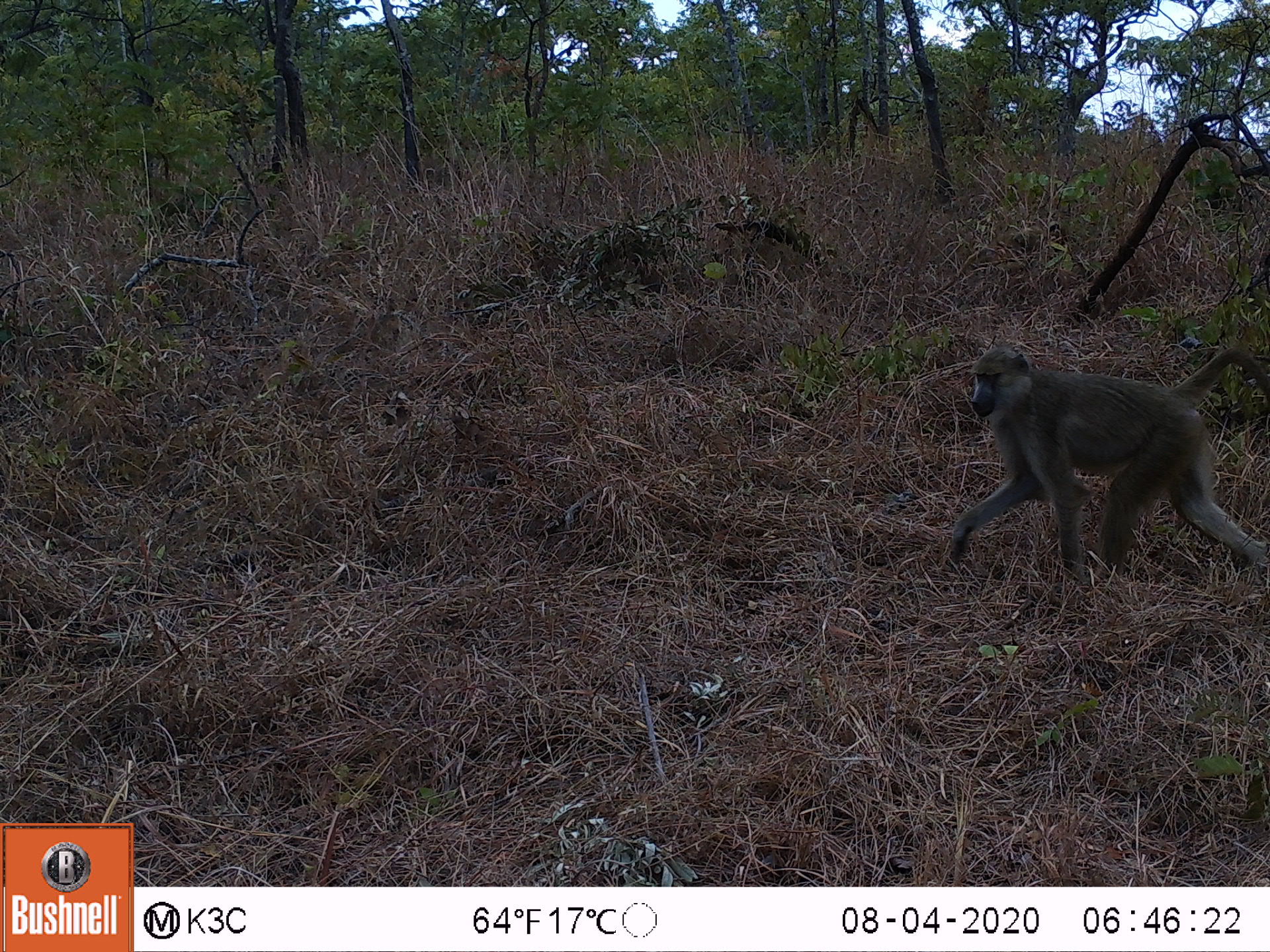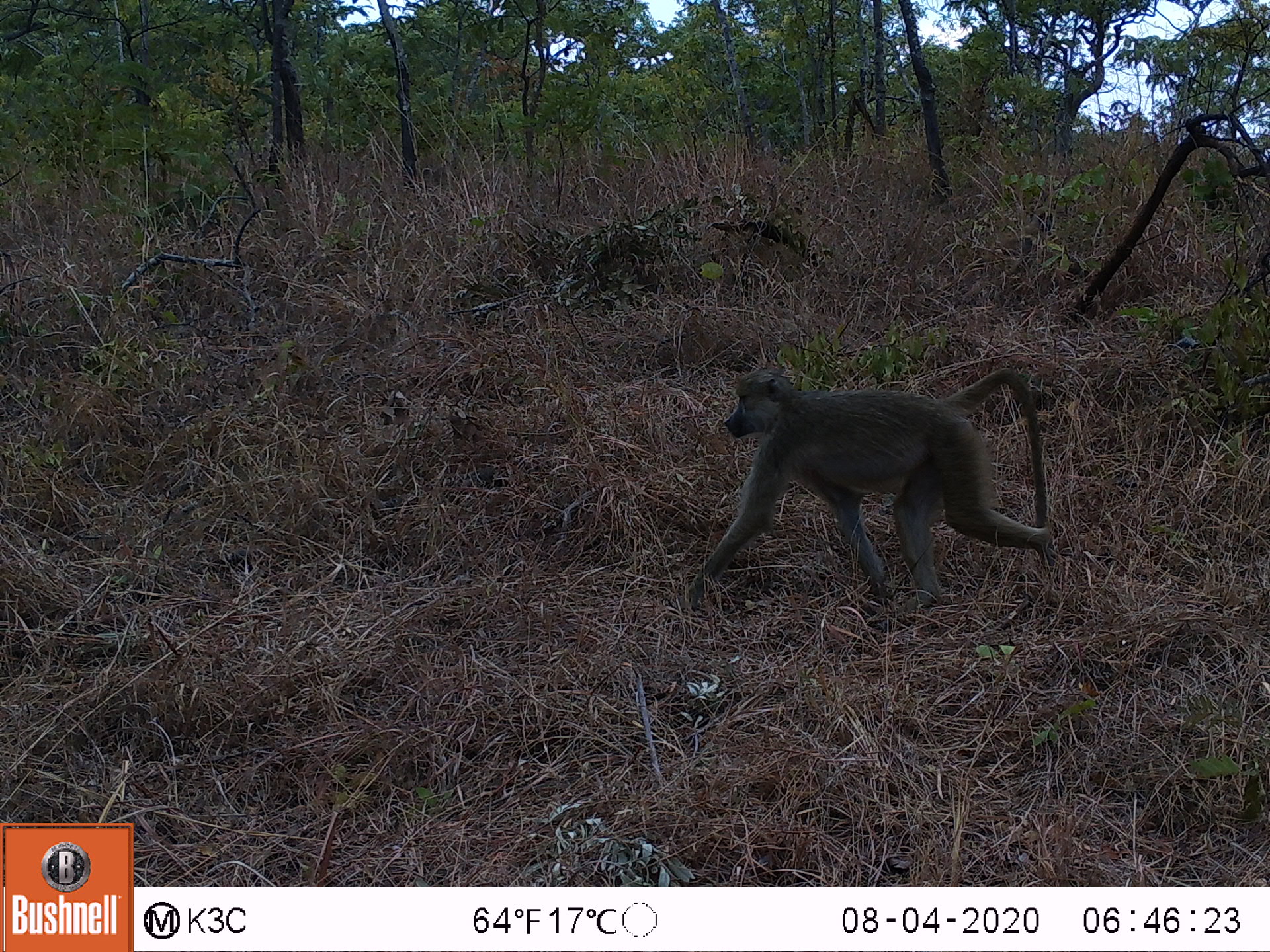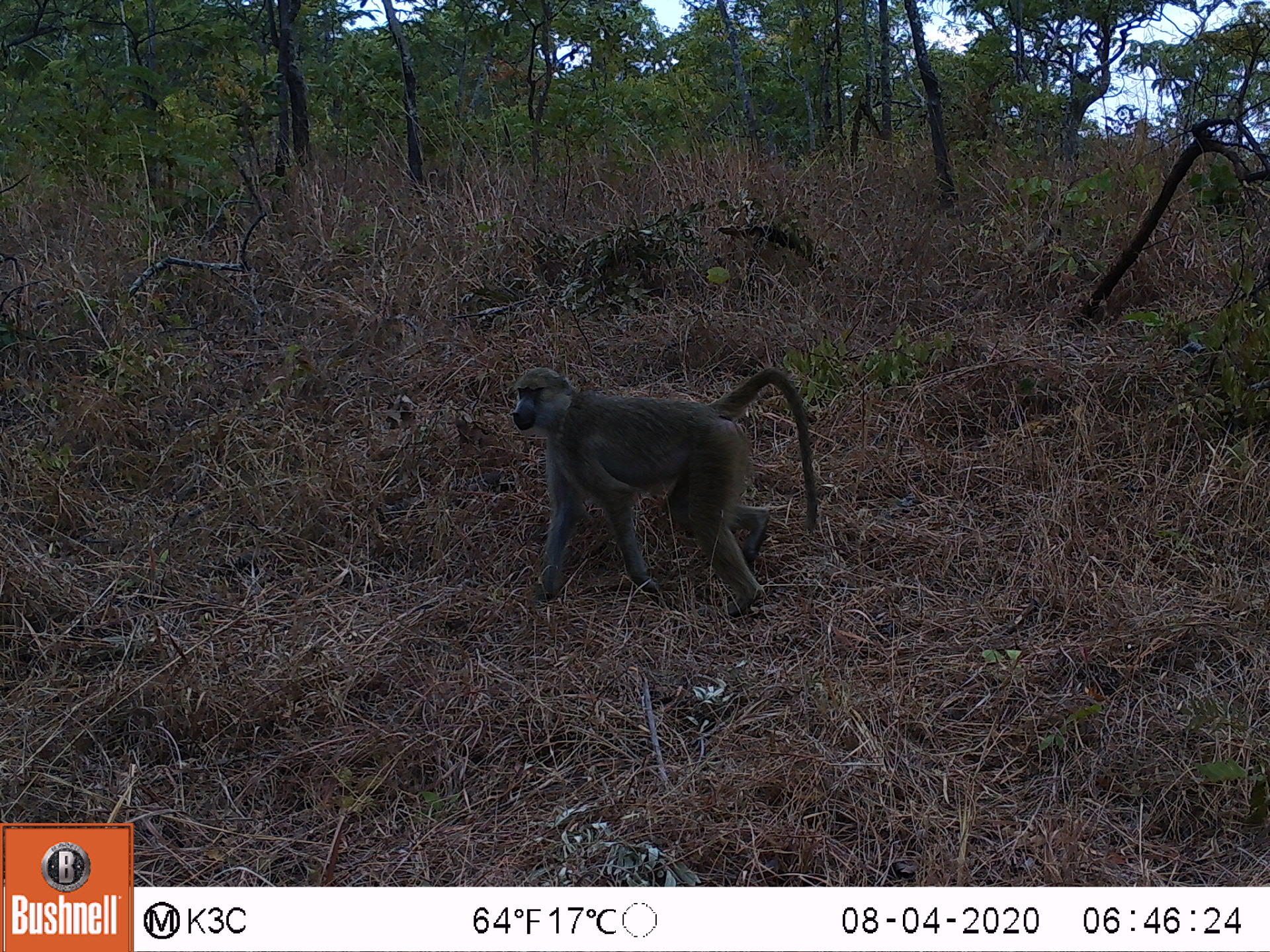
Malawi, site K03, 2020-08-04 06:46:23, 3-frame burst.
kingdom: Animalia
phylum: Chordata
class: Mammalia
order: Primates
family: Cercopithecidae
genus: Papio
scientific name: Papio cynocephalus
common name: yellow baboon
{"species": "yellow baboon (Papio cynocephalus)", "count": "1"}